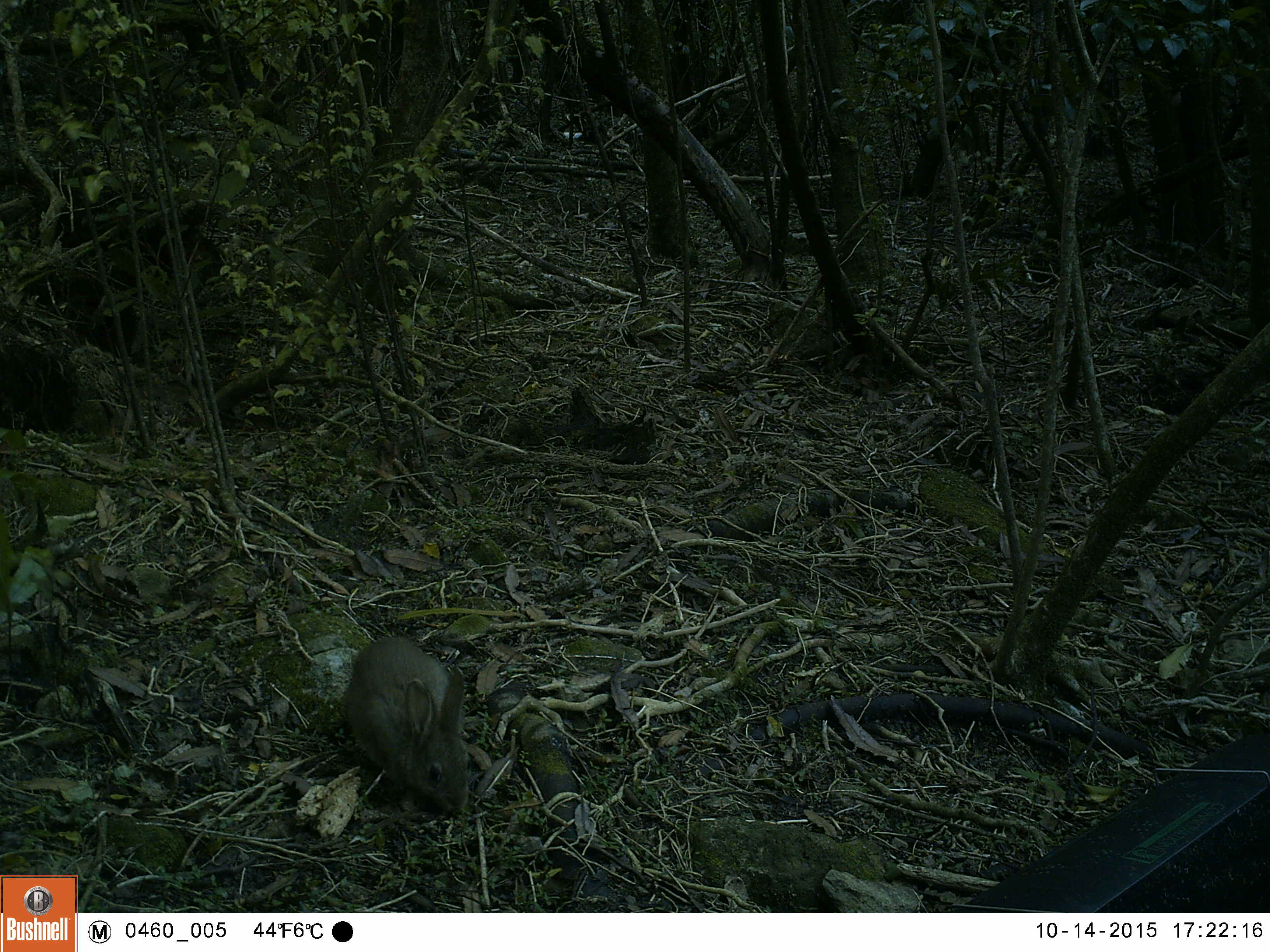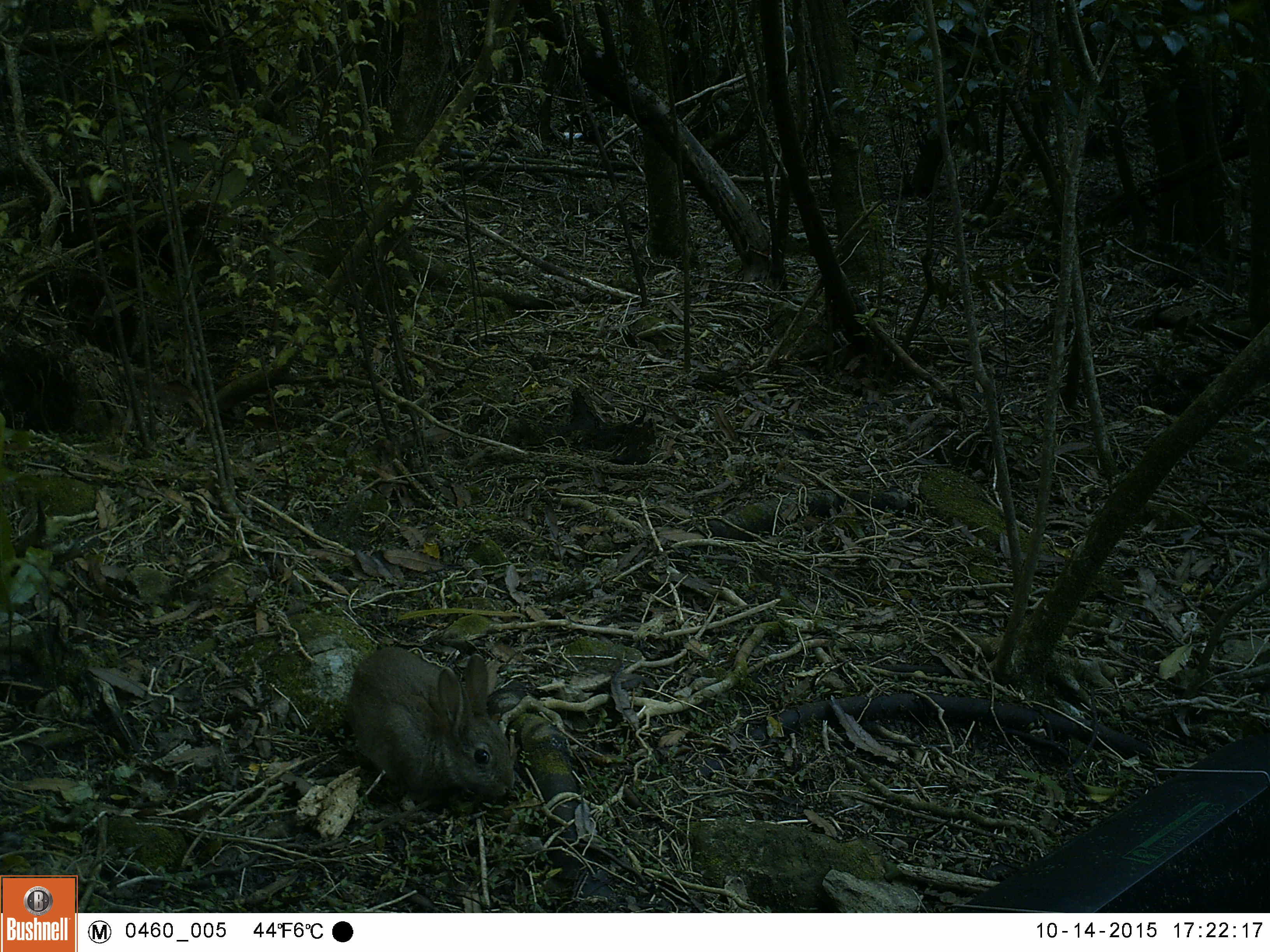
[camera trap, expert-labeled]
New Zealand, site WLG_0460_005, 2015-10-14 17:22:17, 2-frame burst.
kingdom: Animalia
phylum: Chordata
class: Mammalia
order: Lagomorpha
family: Leporidae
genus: Oryctolagus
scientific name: Oryctolagus cuniculus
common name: european rabbit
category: rabbit